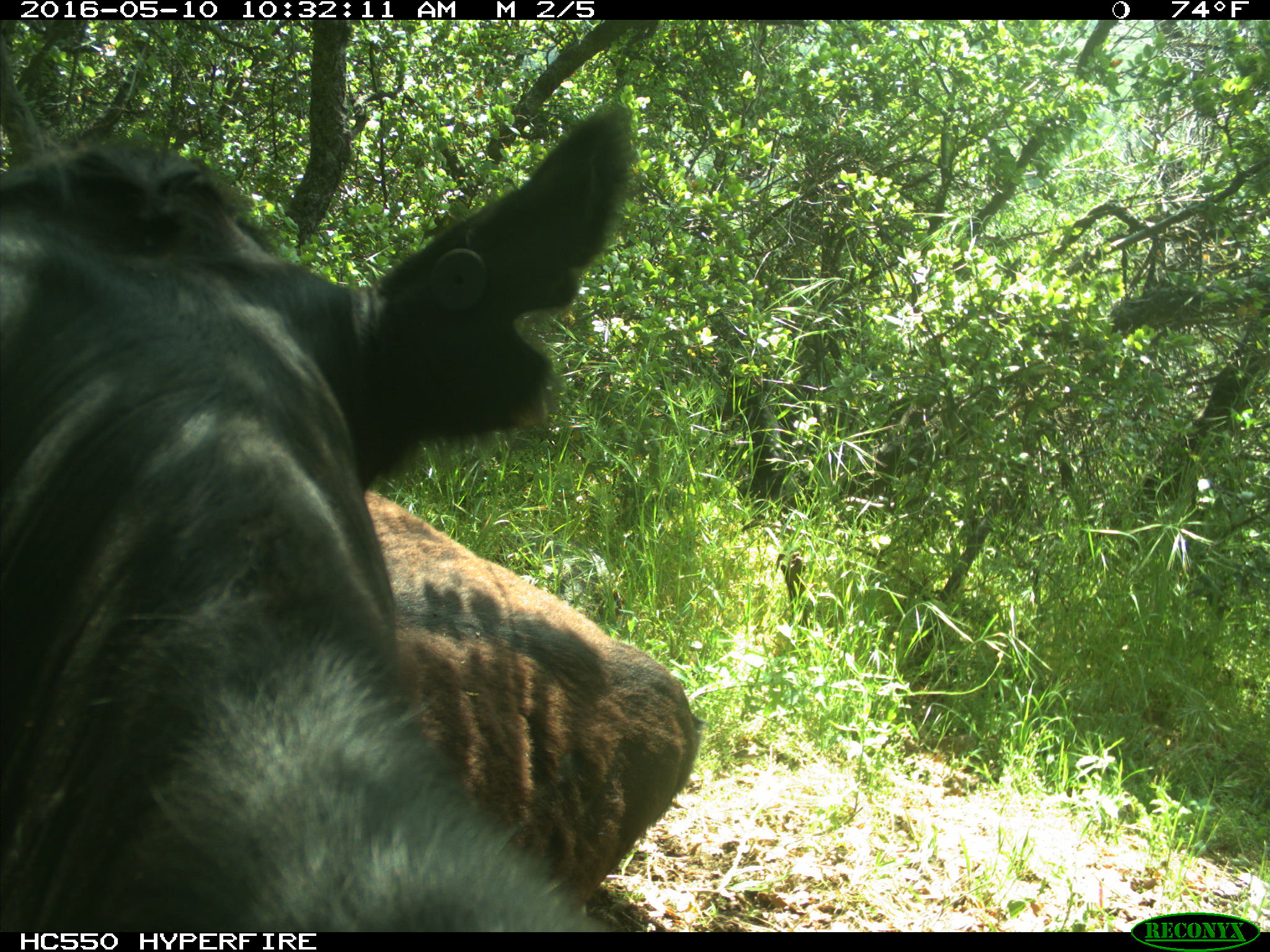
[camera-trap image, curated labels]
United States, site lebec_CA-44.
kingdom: Animalia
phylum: Chordata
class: Mammalia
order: Artiodactyla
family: Bovidae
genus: Bos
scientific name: Bos taurus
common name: domestic cow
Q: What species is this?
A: Bos taurus (domestic cow).